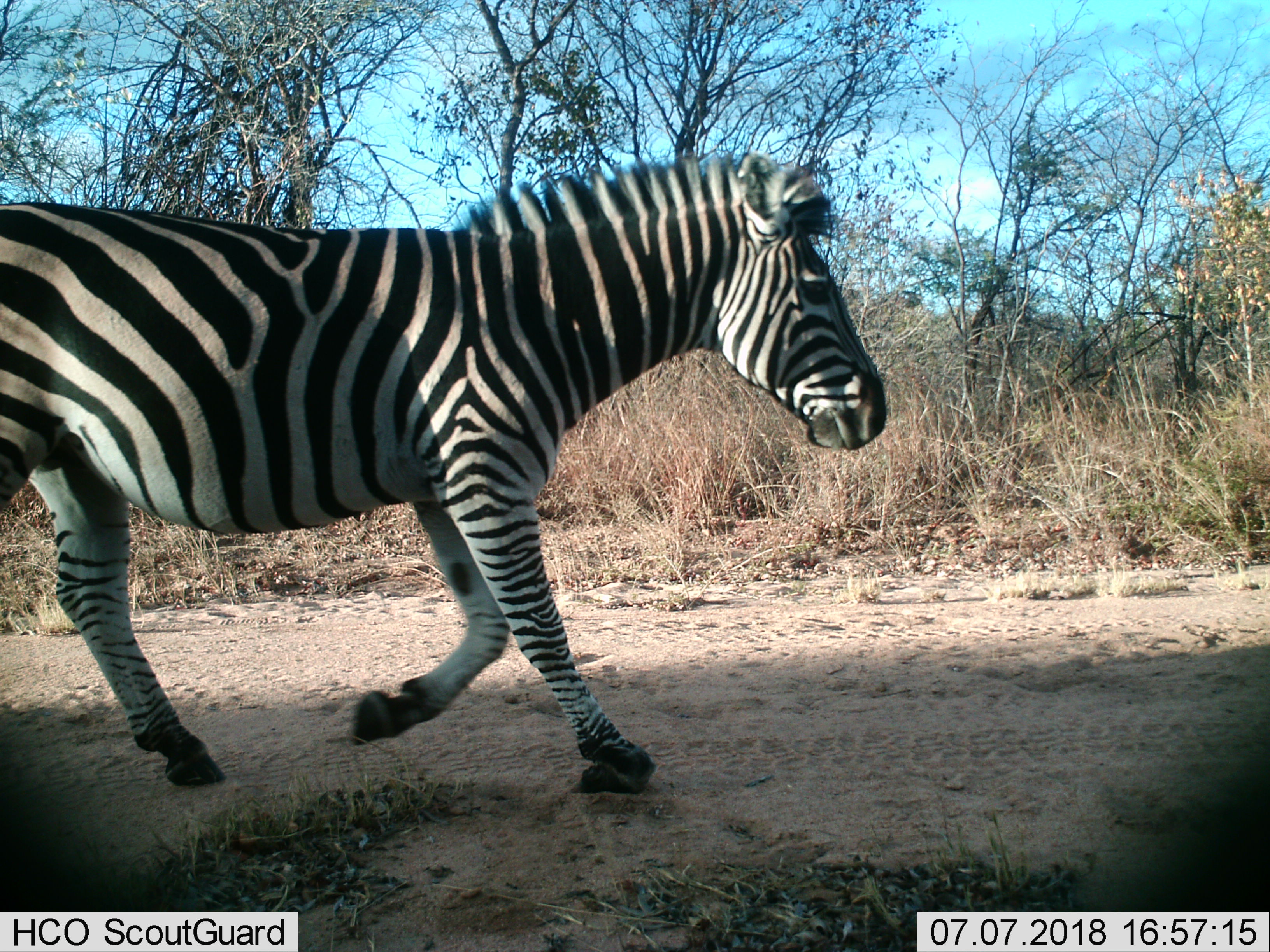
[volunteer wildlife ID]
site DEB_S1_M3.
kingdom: Animalia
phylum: Chordata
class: Mammalia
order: Perissodactyla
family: Equidae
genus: Equus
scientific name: Equus quagga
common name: plains zebra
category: zebraplains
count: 1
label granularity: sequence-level